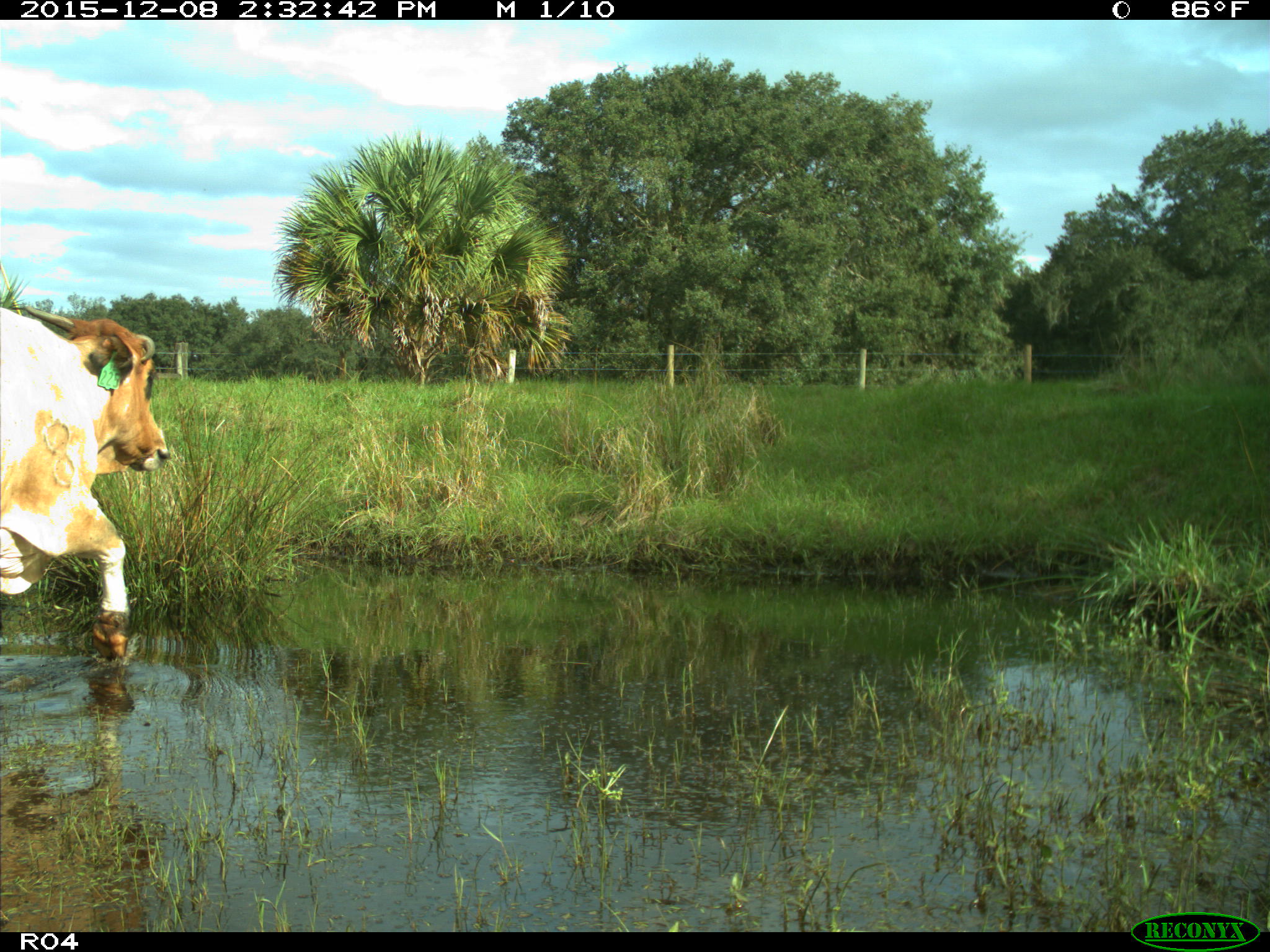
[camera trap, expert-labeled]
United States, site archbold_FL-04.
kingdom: Animalia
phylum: Chordata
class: Mammalia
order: Artiodactyla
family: Bovidae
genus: Bos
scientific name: Bos taurus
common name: domestic cow